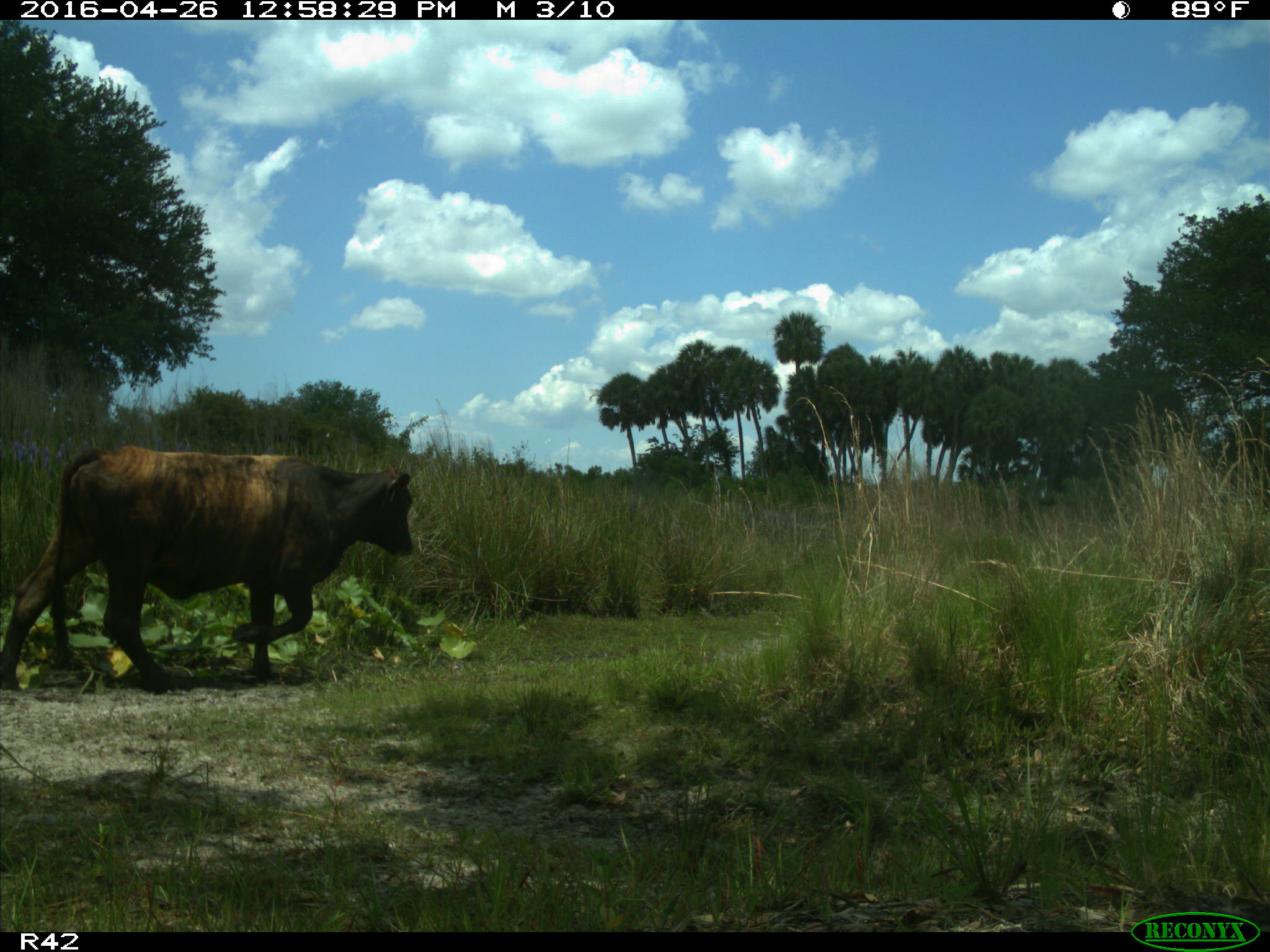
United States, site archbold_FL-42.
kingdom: Animalia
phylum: Chordata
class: Mammalia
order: Artiodactyla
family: Bovidae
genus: Bos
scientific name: Bos taurus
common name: domestic cow